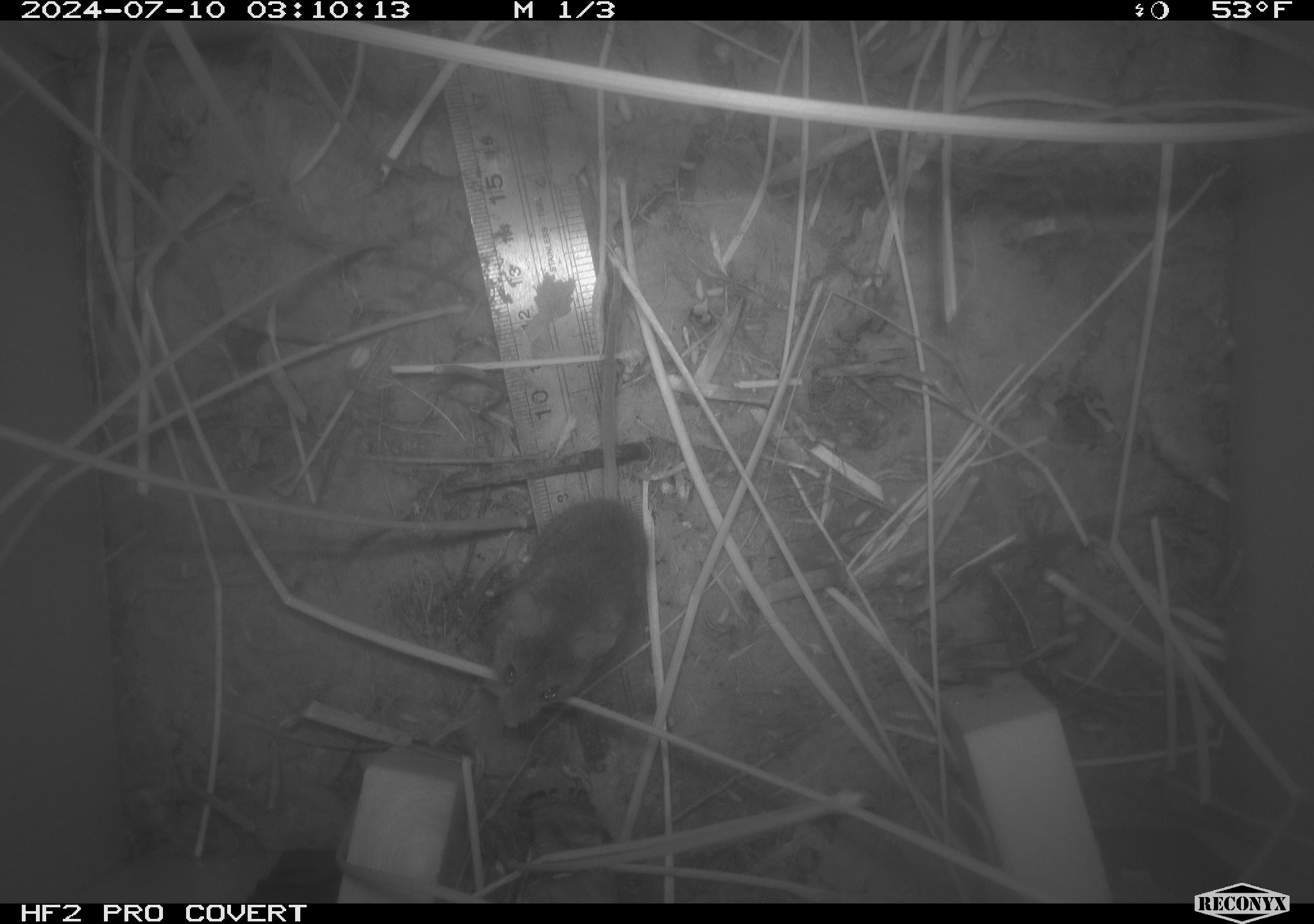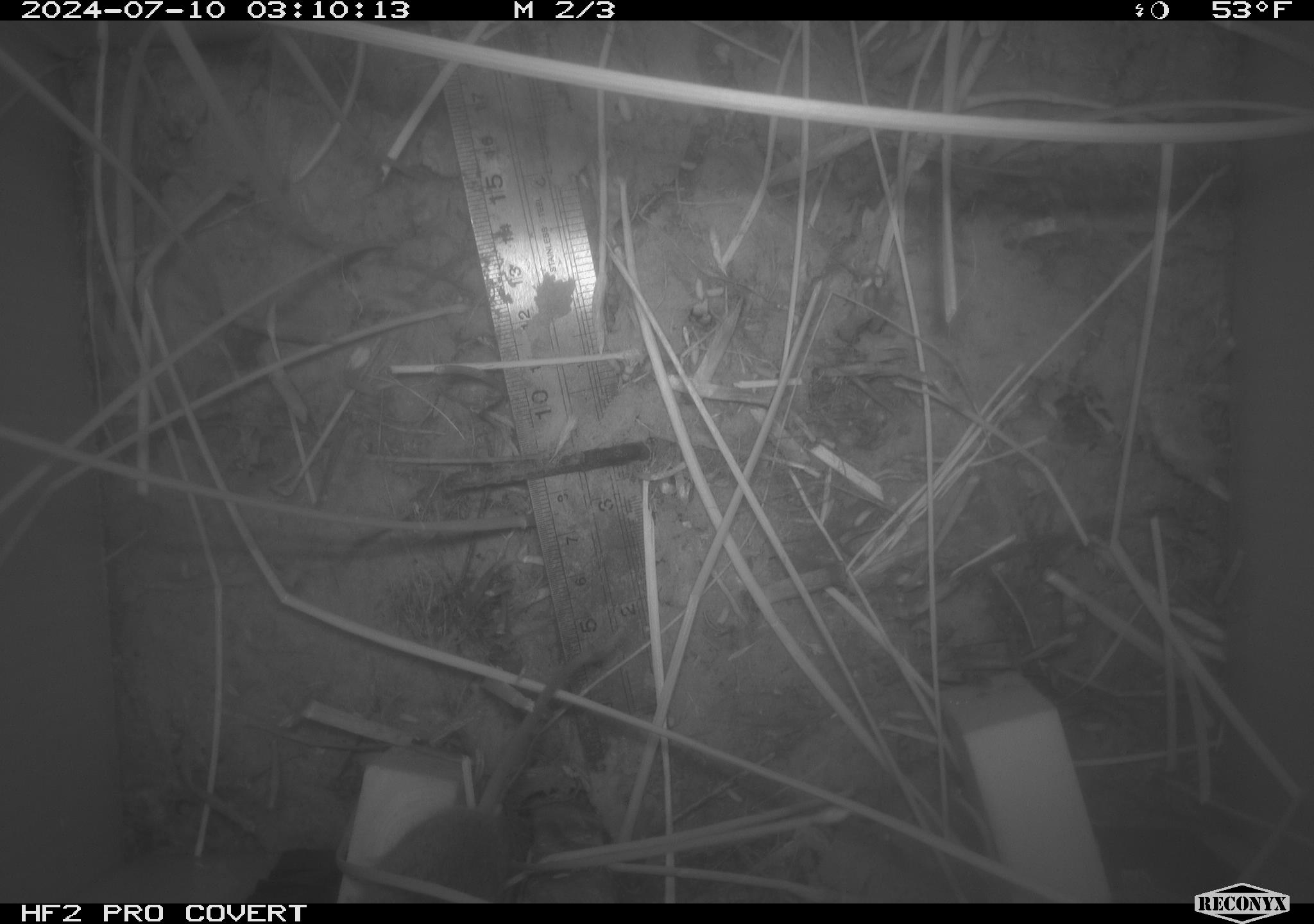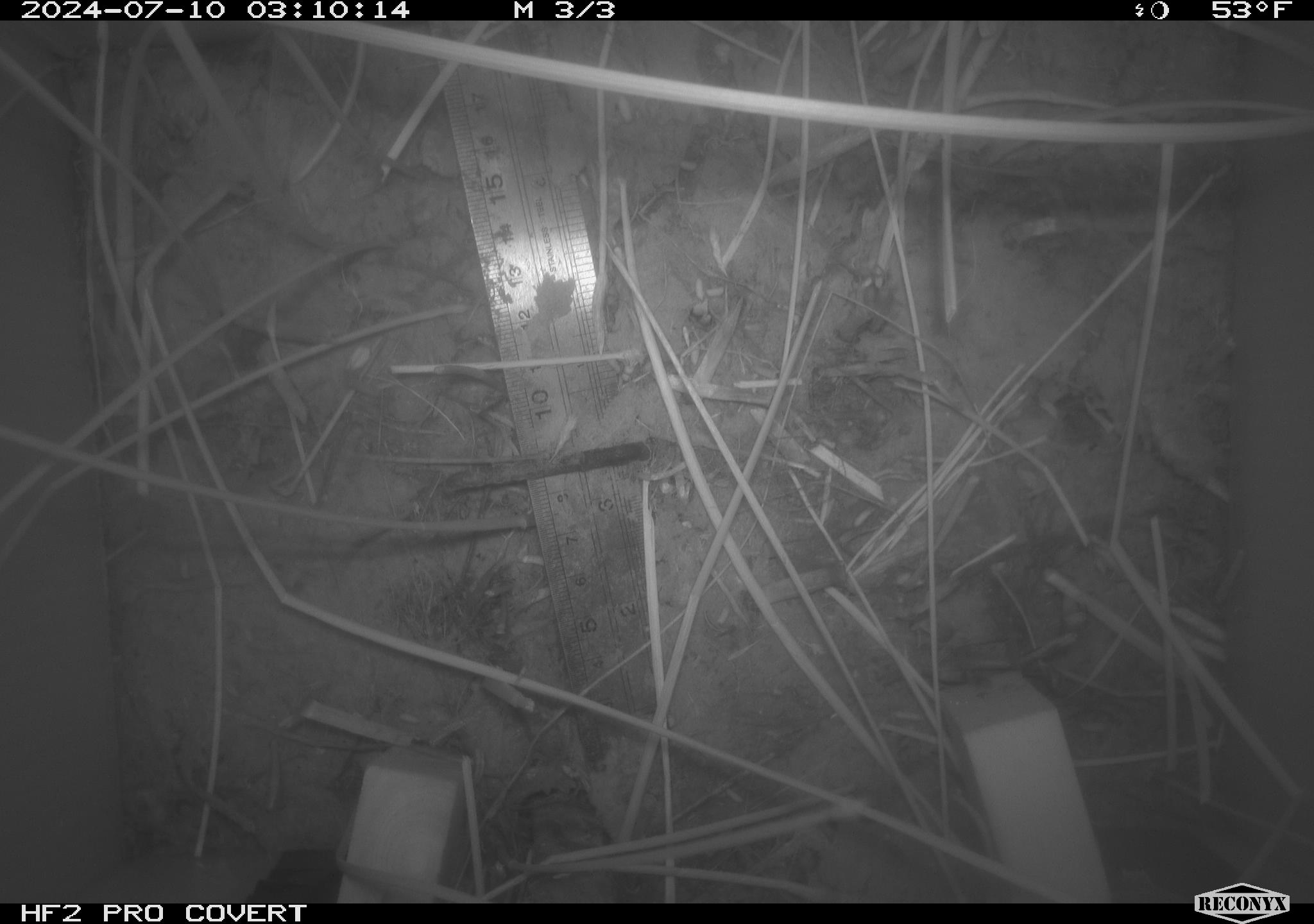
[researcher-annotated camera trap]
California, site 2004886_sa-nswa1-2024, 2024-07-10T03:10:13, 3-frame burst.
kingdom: Animalia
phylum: Chordata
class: Mammalia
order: Rodentia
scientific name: Rodentia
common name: rodent